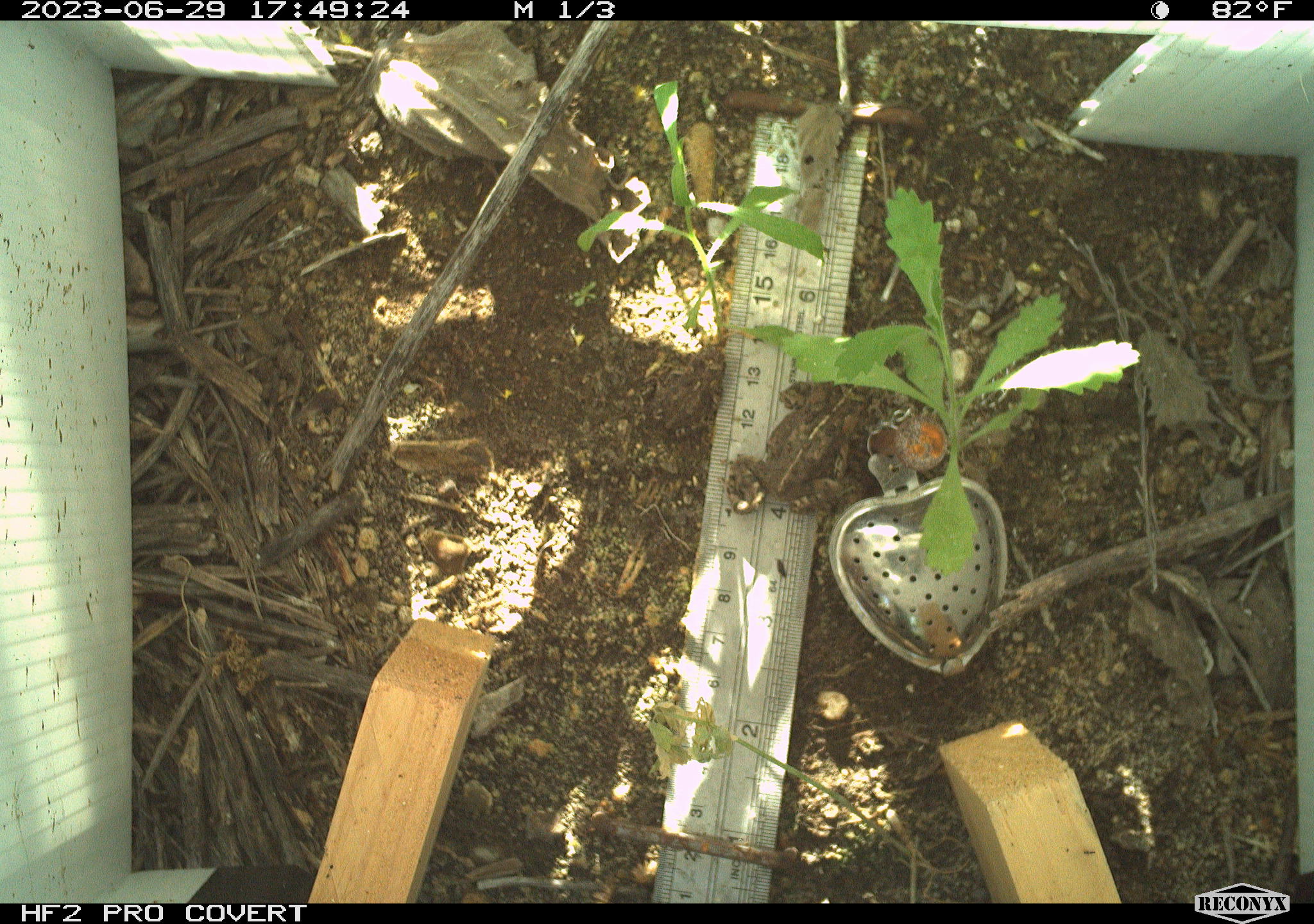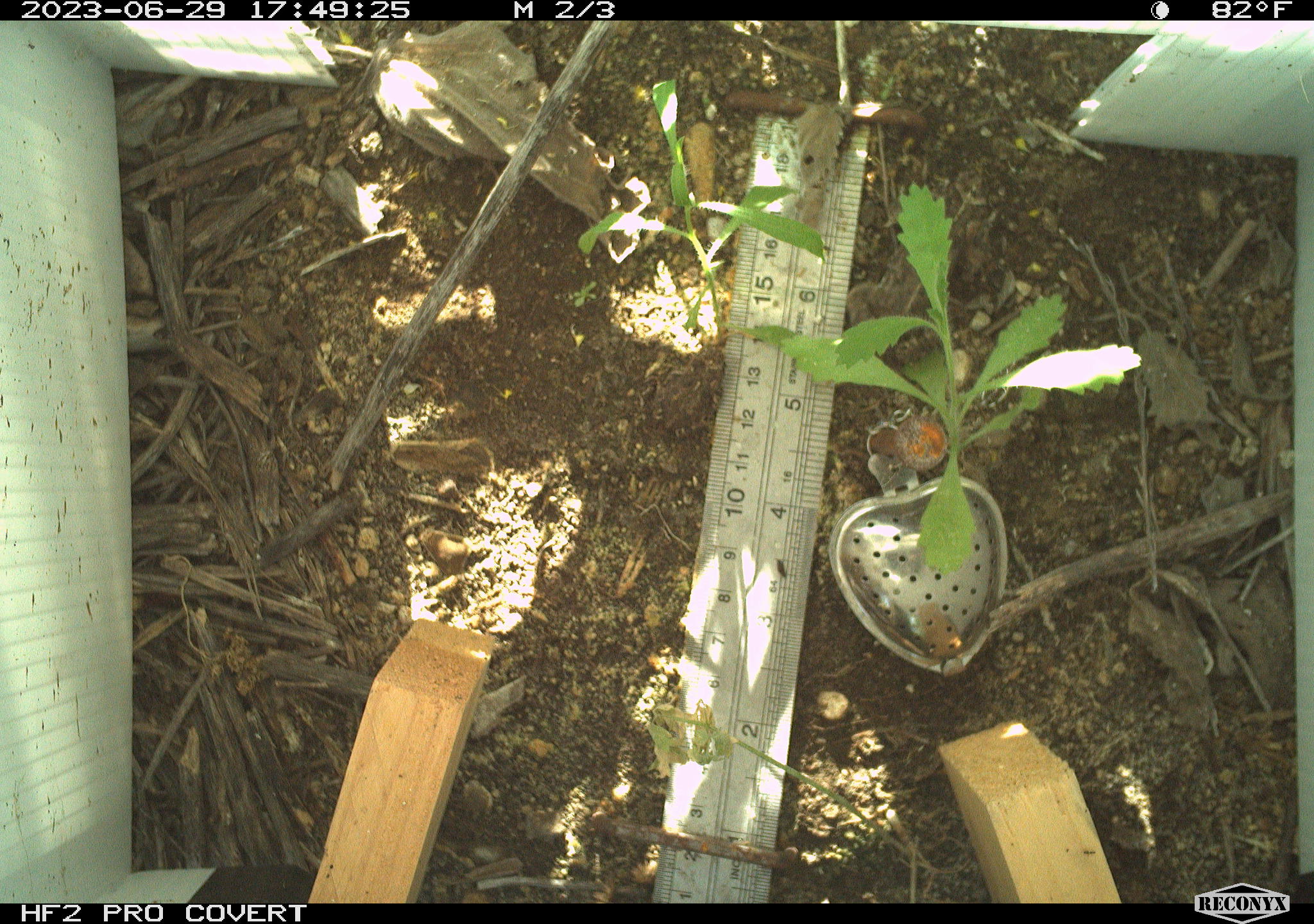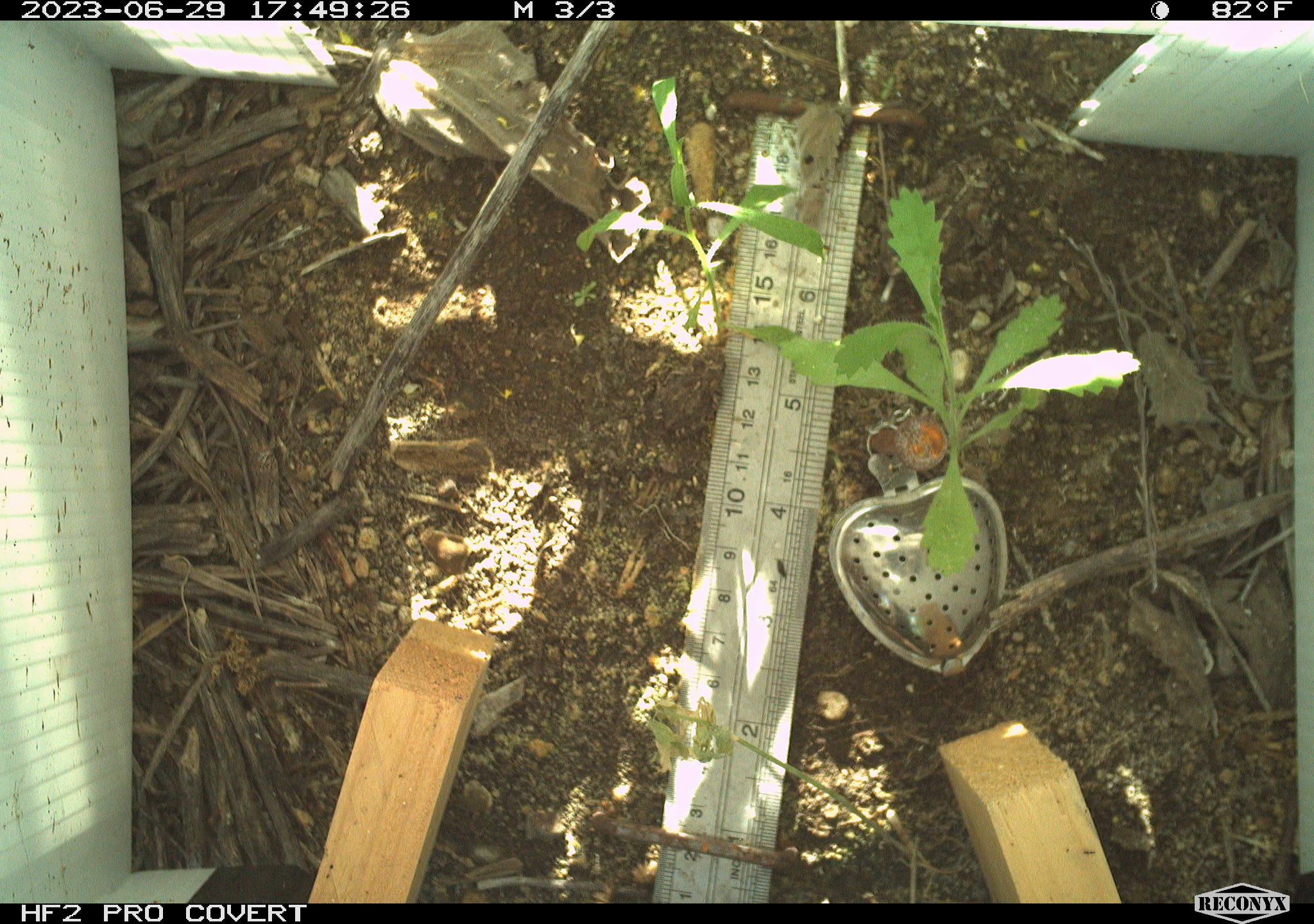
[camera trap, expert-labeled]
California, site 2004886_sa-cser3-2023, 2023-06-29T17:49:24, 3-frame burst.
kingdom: Animalia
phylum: Chordata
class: Amphibia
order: Anura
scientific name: Anura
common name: frogs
Frogs (Anura).